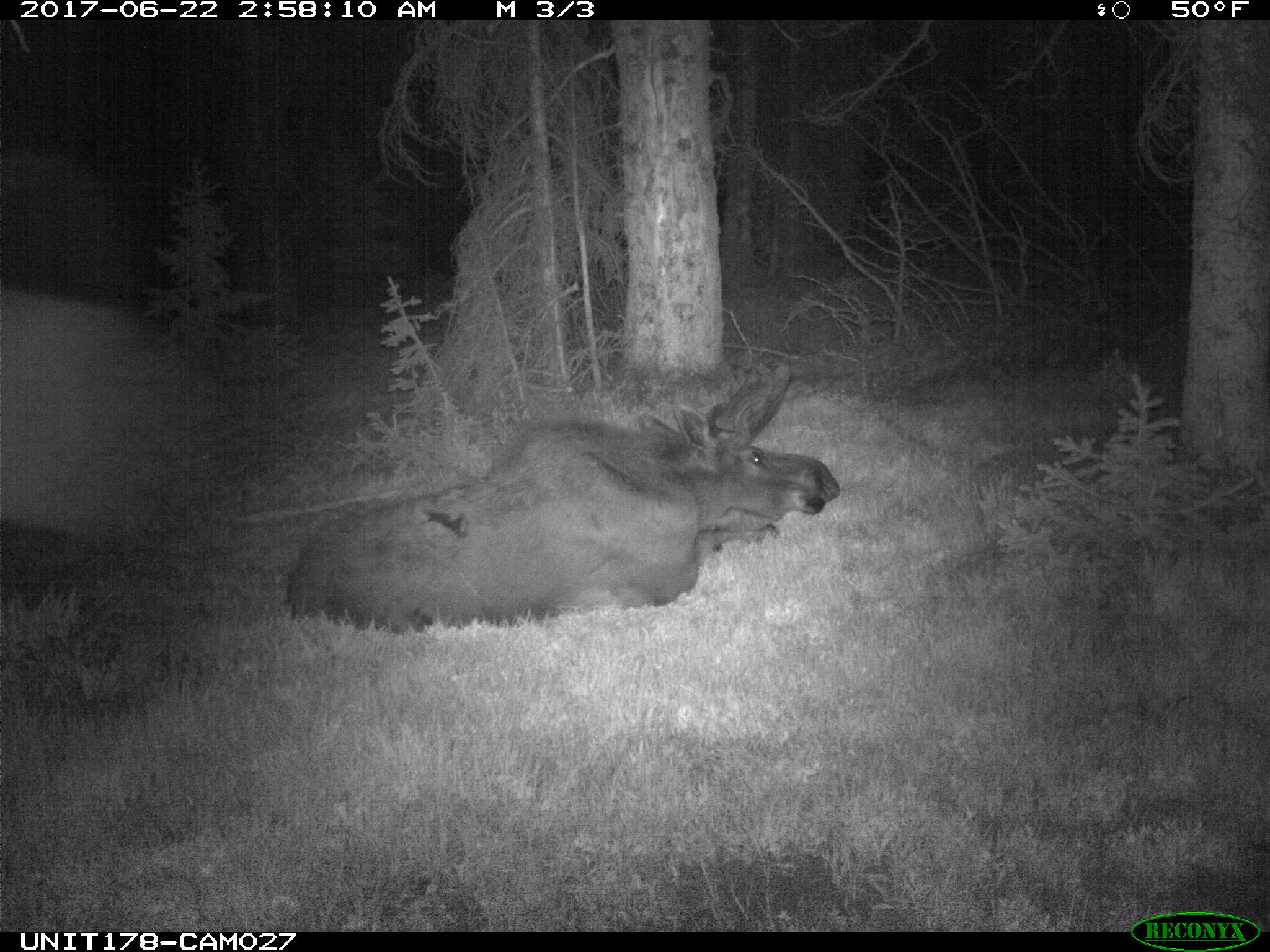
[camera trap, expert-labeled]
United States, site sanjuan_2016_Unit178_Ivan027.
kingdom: Animalia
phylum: Chordata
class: Mammalia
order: Artiodactyla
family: Cervidae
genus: Alces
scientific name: Alces alces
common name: moose